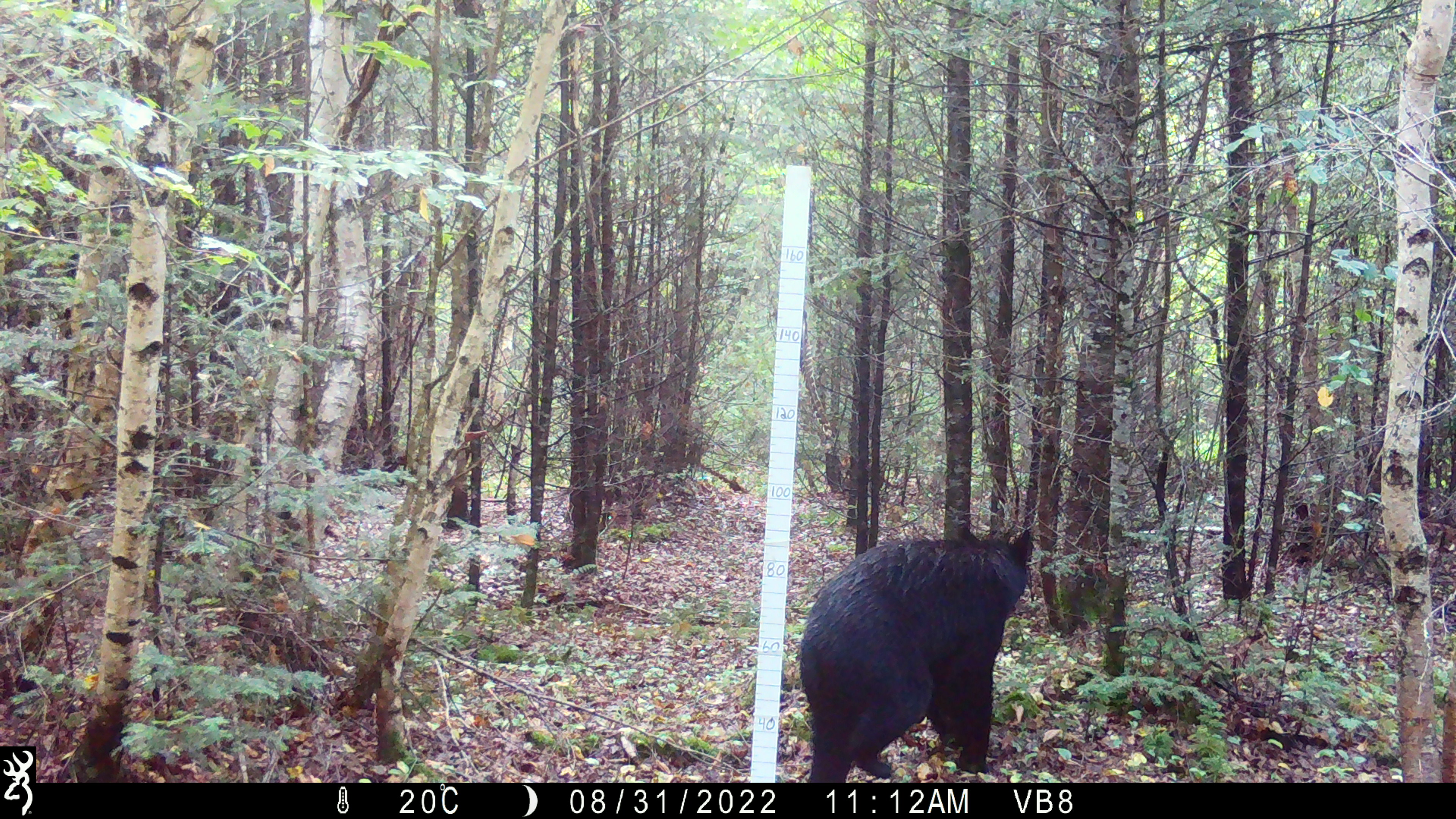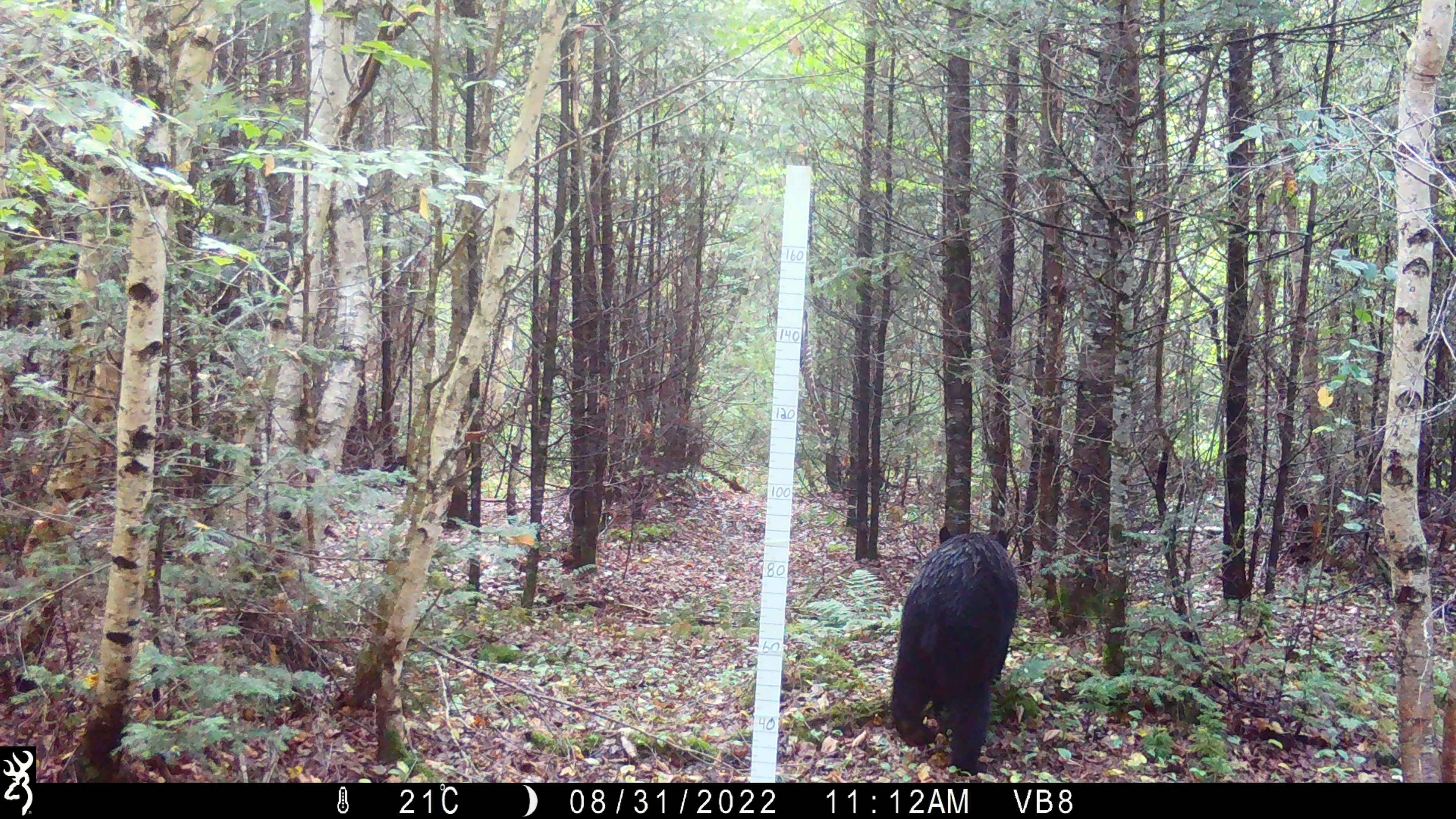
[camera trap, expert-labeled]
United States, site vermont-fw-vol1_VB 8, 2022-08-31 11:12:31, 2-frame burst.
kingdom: Animalia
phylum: Chordata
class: Mammalia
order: Carnivora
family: Ursidae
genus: Ursus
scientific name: Ursus americanus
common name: black bear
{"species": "black bear (Ursus americanus)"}